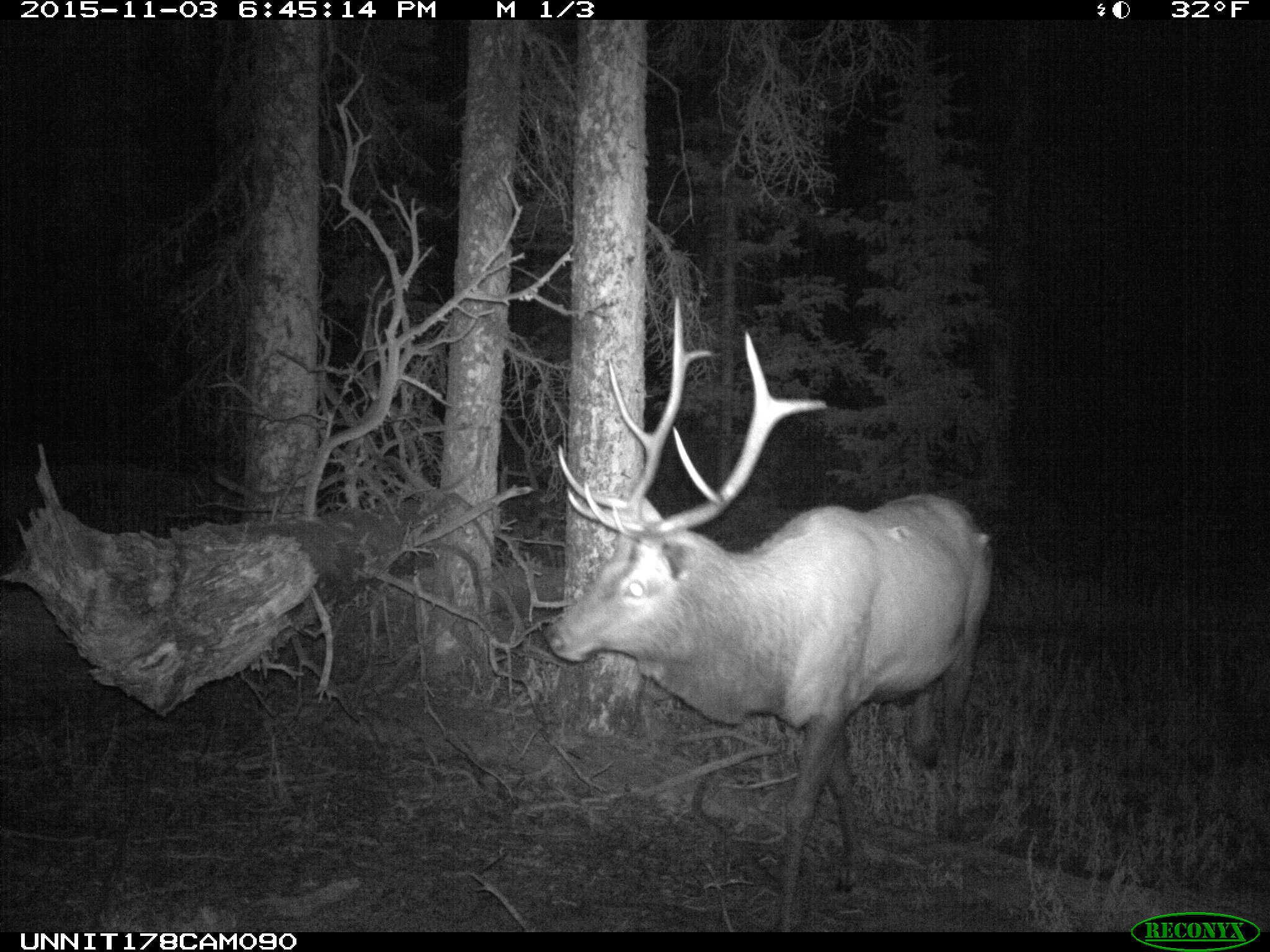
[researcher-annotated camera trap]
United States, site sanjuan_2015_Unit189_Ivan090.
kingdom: Animalia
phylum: Chordata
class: Mammalia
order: Artiodactyla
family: Cervidae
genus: Cervus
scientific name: Cervus elaphus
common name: red deer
Cervus elaphus (red deer).